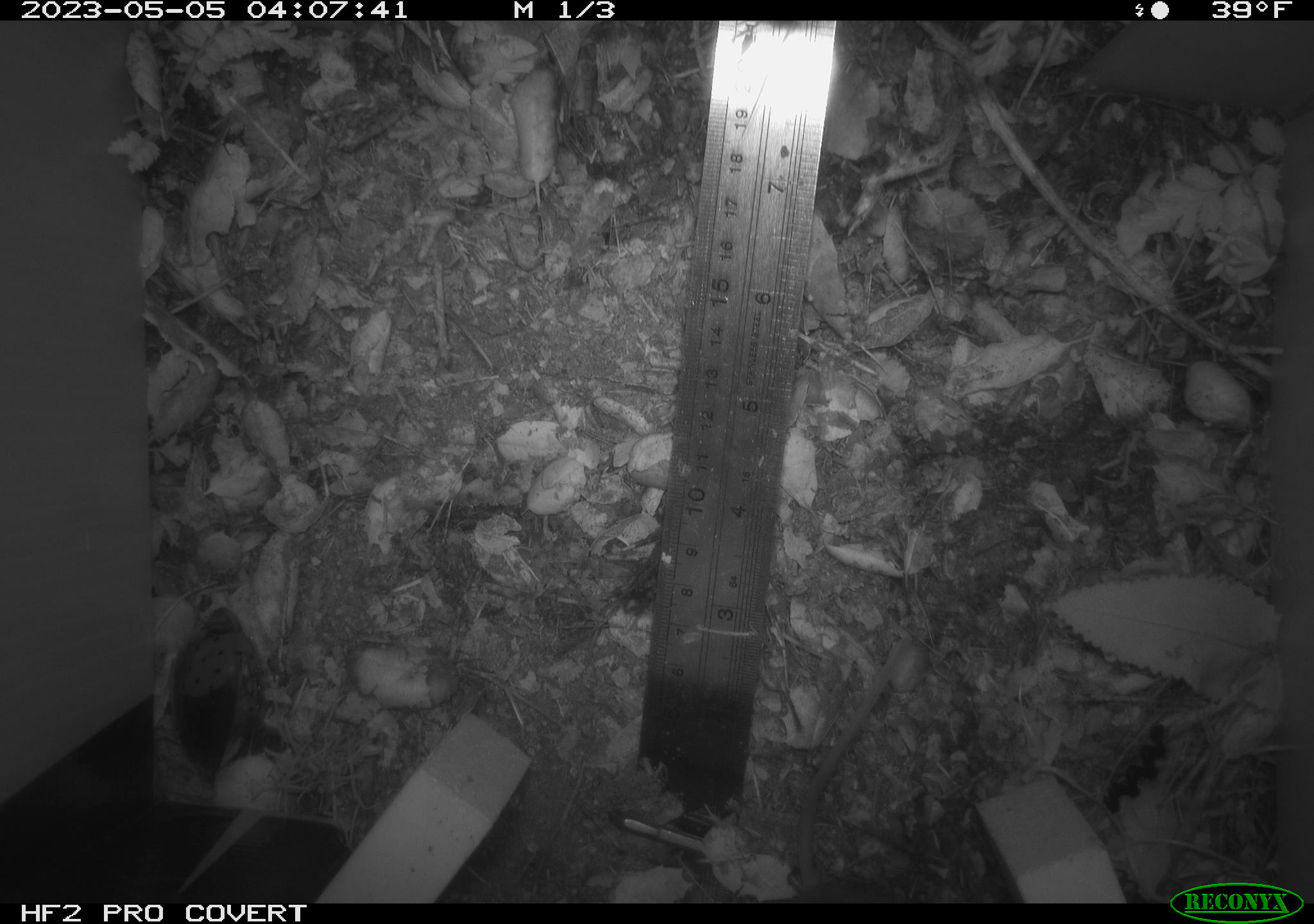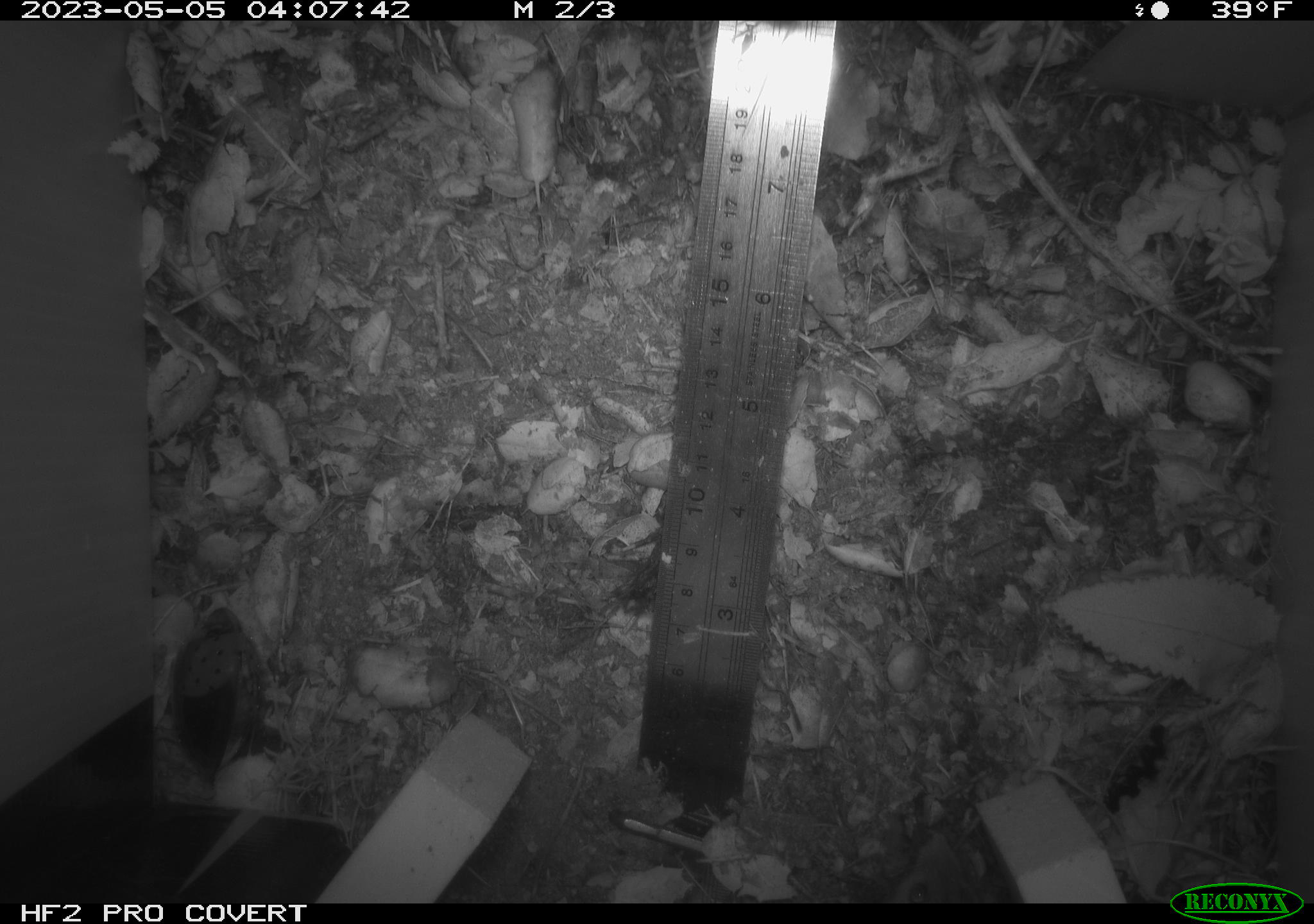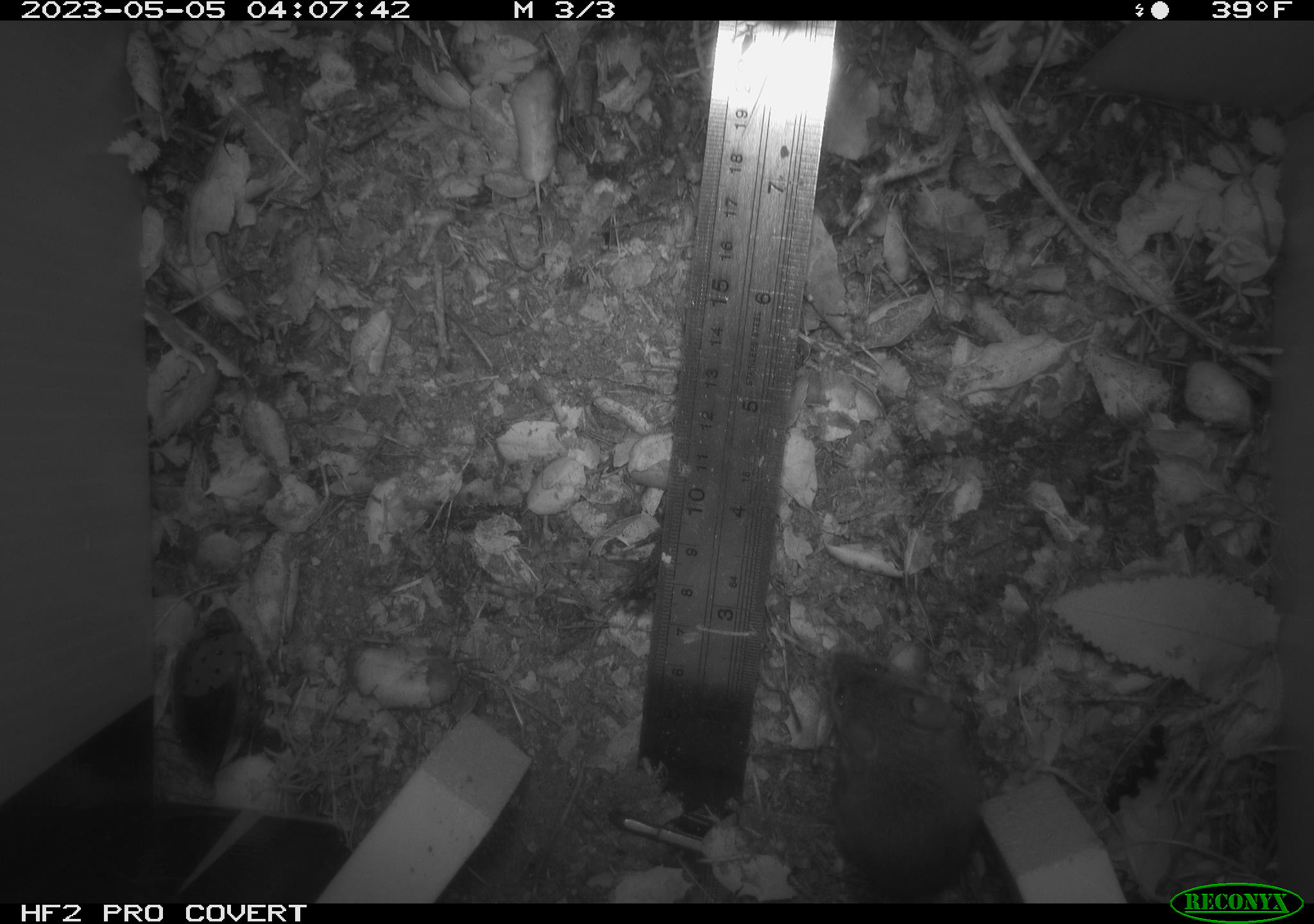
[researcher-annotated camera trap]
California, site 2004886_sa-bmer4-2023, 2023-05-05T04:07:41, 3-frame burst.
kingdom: Animalia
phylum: Chordata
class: Mammalia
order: Rodentia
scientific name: Rodentia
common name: mouse species